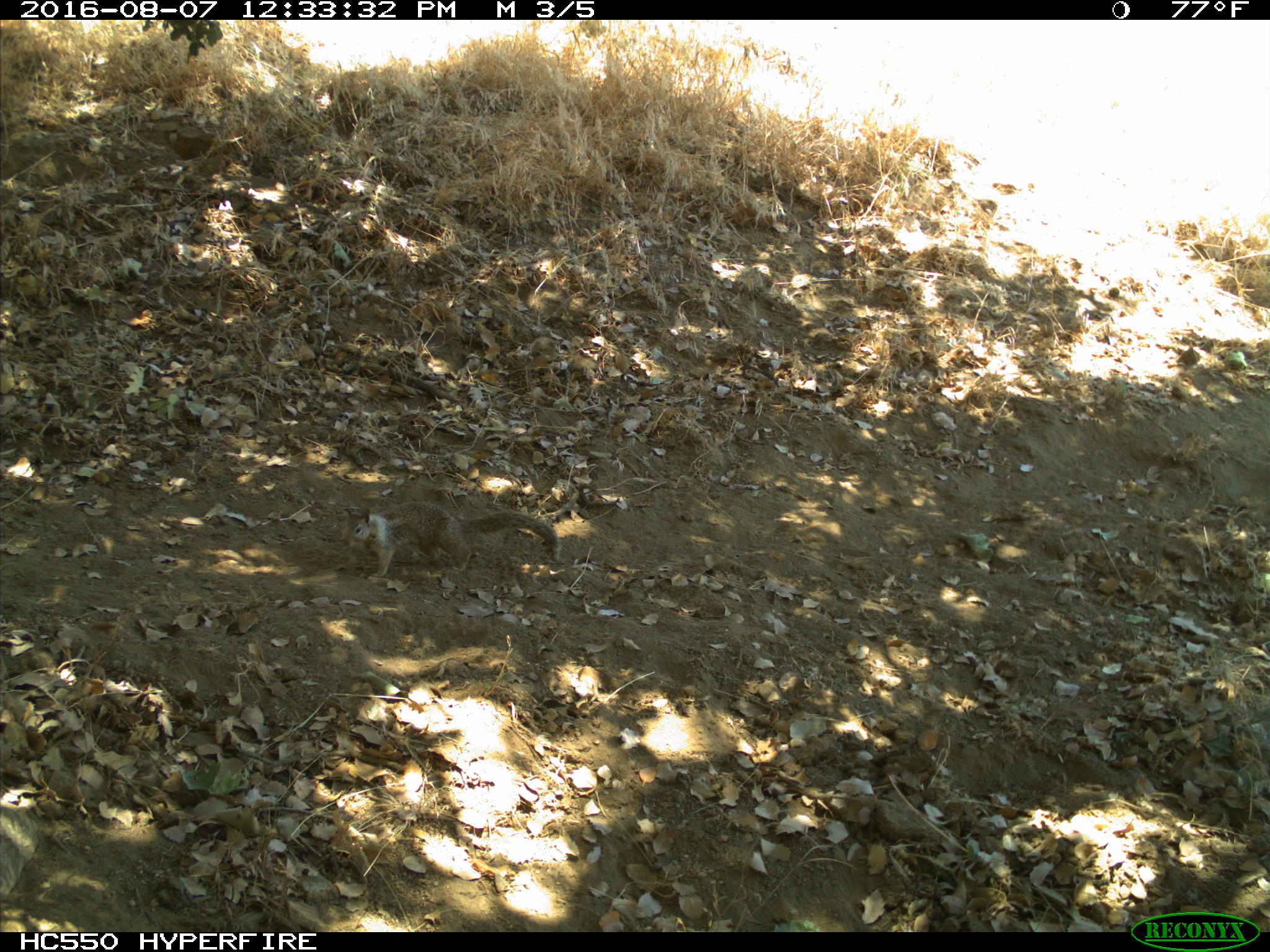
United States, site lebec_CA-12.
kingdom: Animalia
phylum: Chordata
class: Mammalia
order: Rodentia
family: Sciuridae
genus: Otospermophilus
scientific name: Otospermophilus beecheyi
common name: california ground squirrel